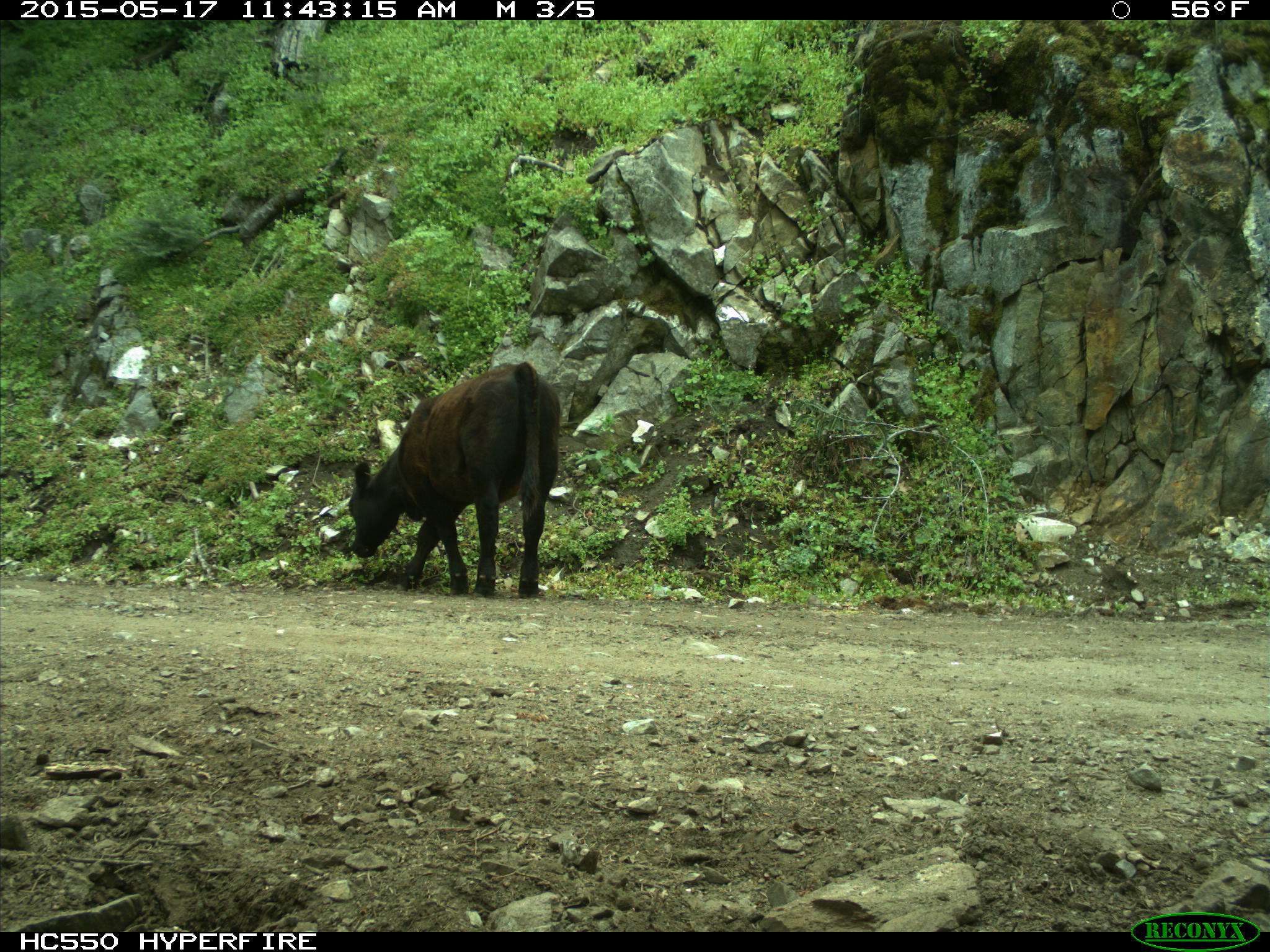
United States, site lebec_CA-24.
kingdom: Animalia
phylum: Chordata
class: Mammalia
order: Artiodactyla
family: Bovidae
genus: Bos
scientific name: Bos taurus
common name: domestic cow